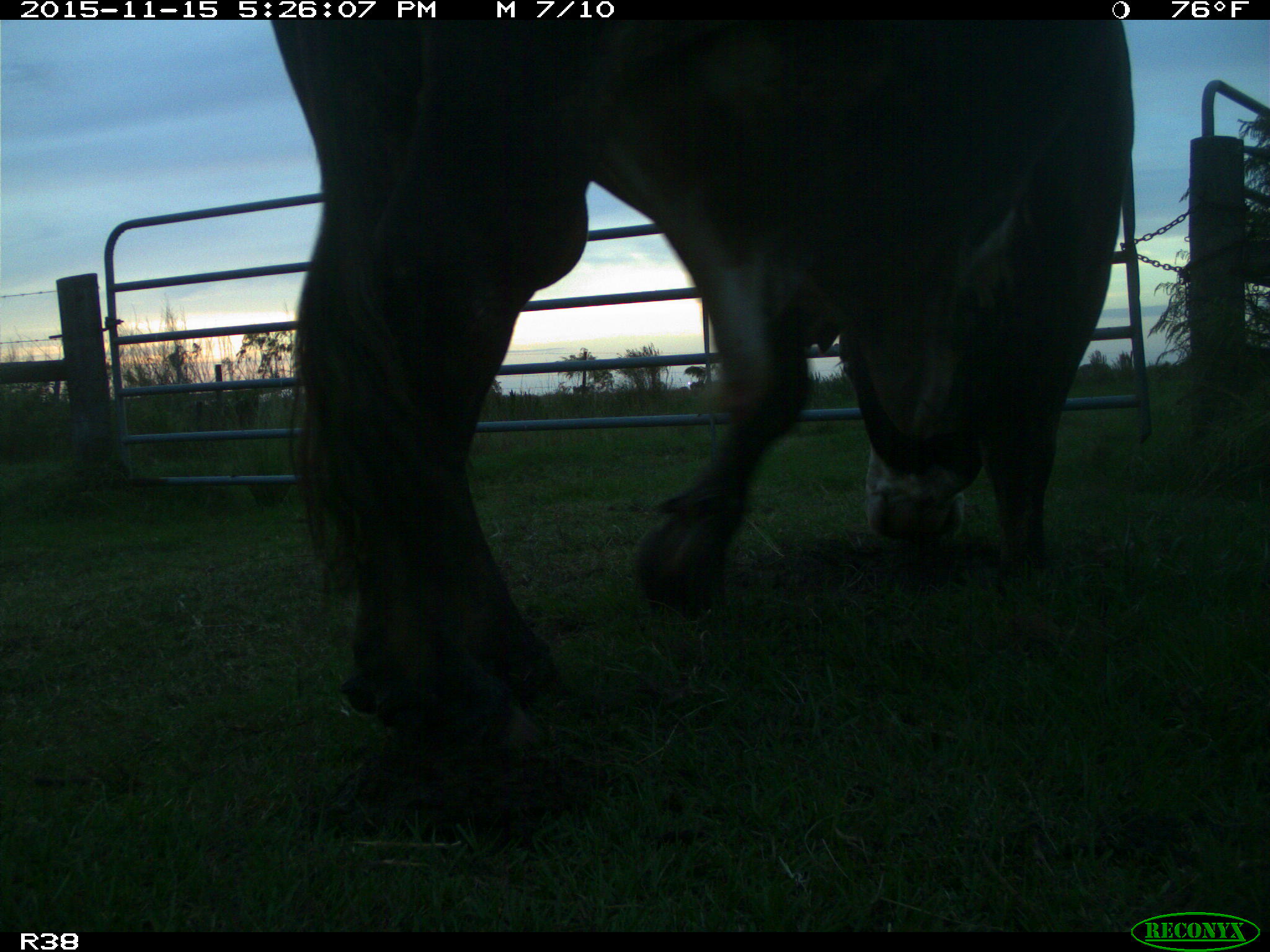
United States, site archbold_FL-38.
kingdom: Animalia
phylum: Chordata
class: Mammalia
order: Artiodactyla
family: Bovidae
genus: Bos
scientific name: Bos taurus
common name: domestic cow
Bos taurus (domestic cow).